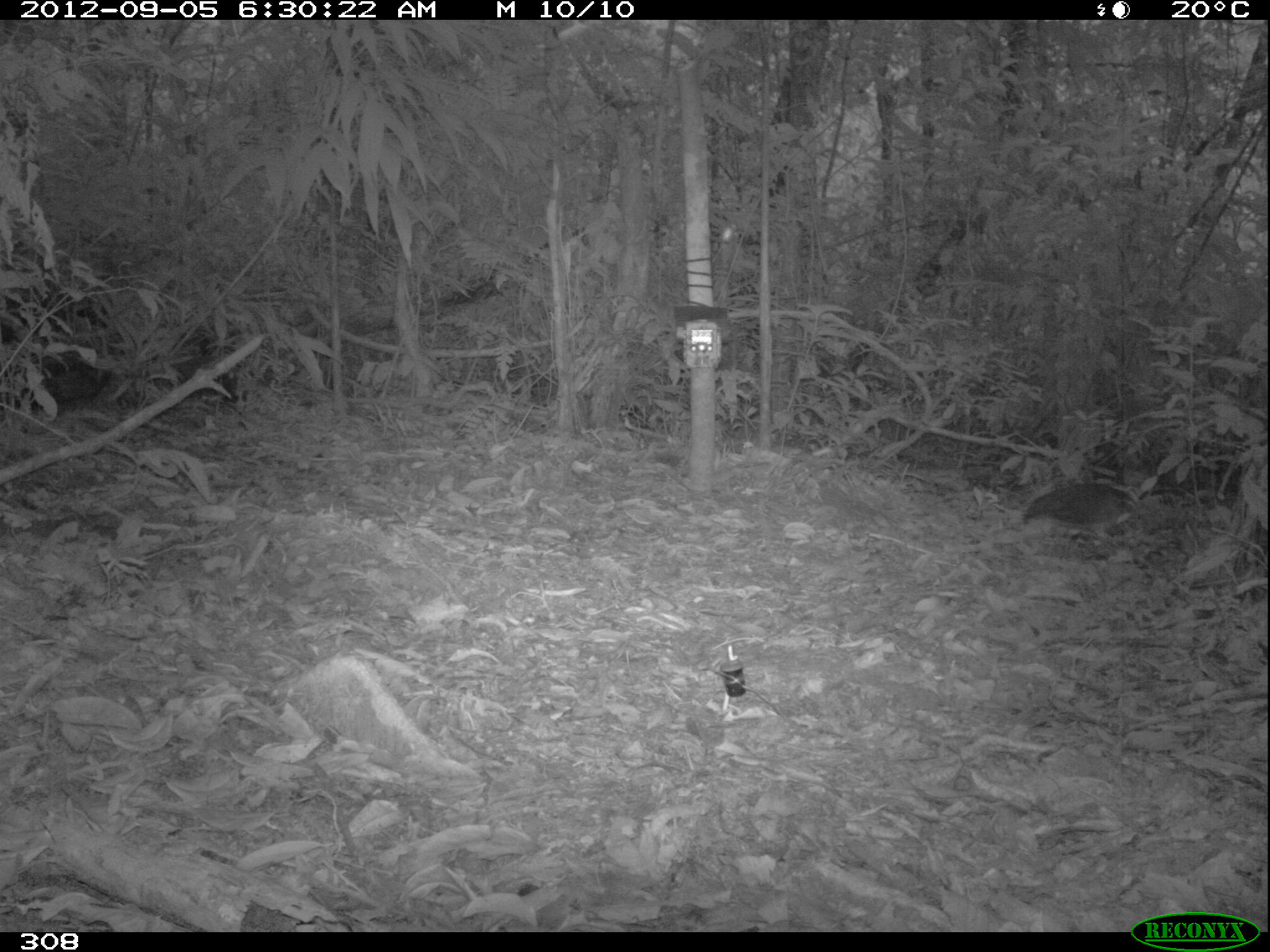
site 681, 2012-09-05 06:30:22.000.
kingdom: Animalia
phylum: Chordata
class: Aves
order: Galliformes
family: Phasianidae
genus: Alectoris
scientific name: Alectoris rufa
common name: red-legged partridge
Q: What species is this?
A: Alectoris rufa (red-legged partridge).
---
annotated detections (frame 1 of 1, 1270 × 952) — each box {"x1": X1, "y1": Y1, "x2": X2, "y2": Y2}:
alectoris rufa: {"x1": 1021, "y1": 478, "x2": 1139, "y2": 540}